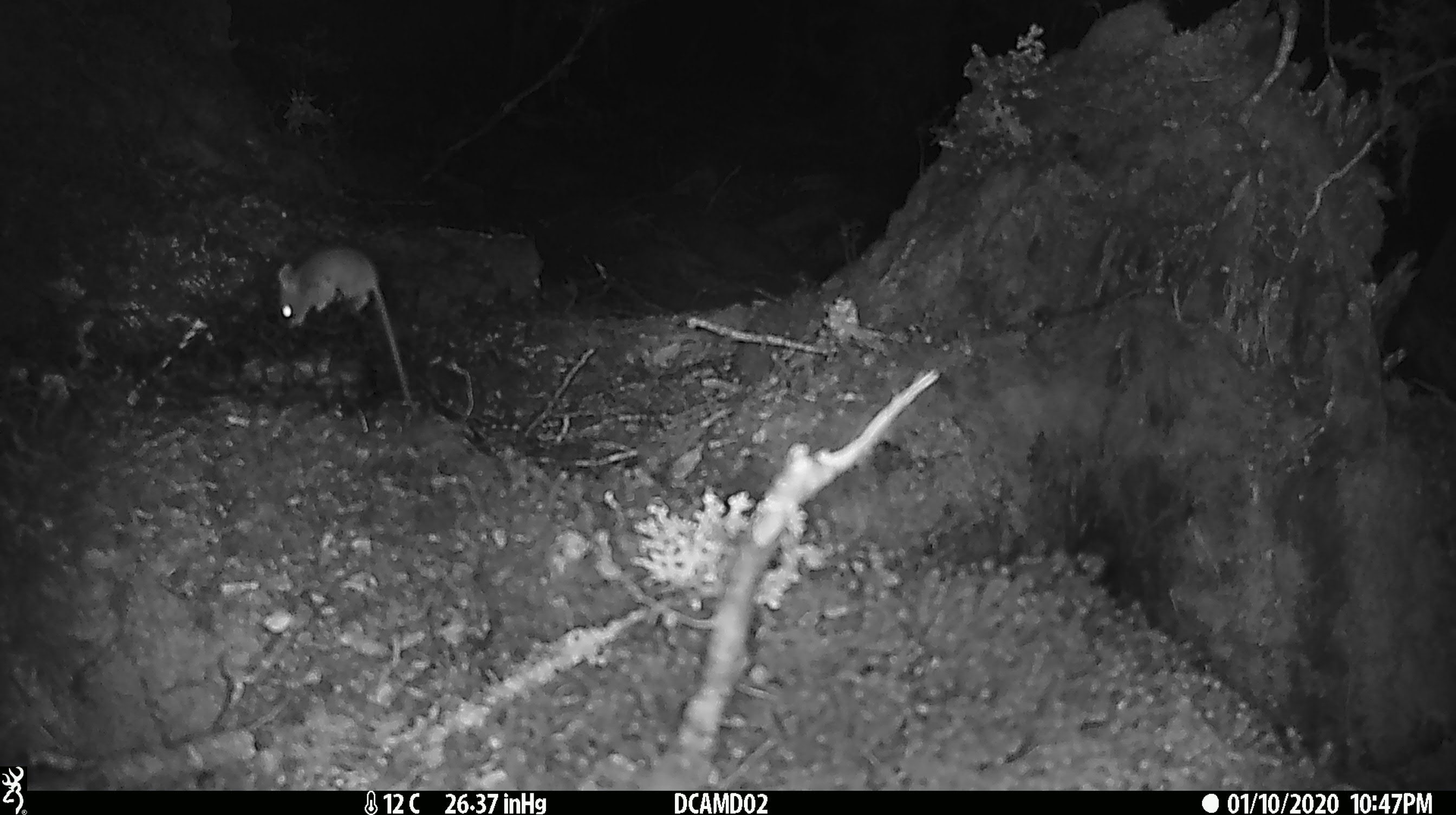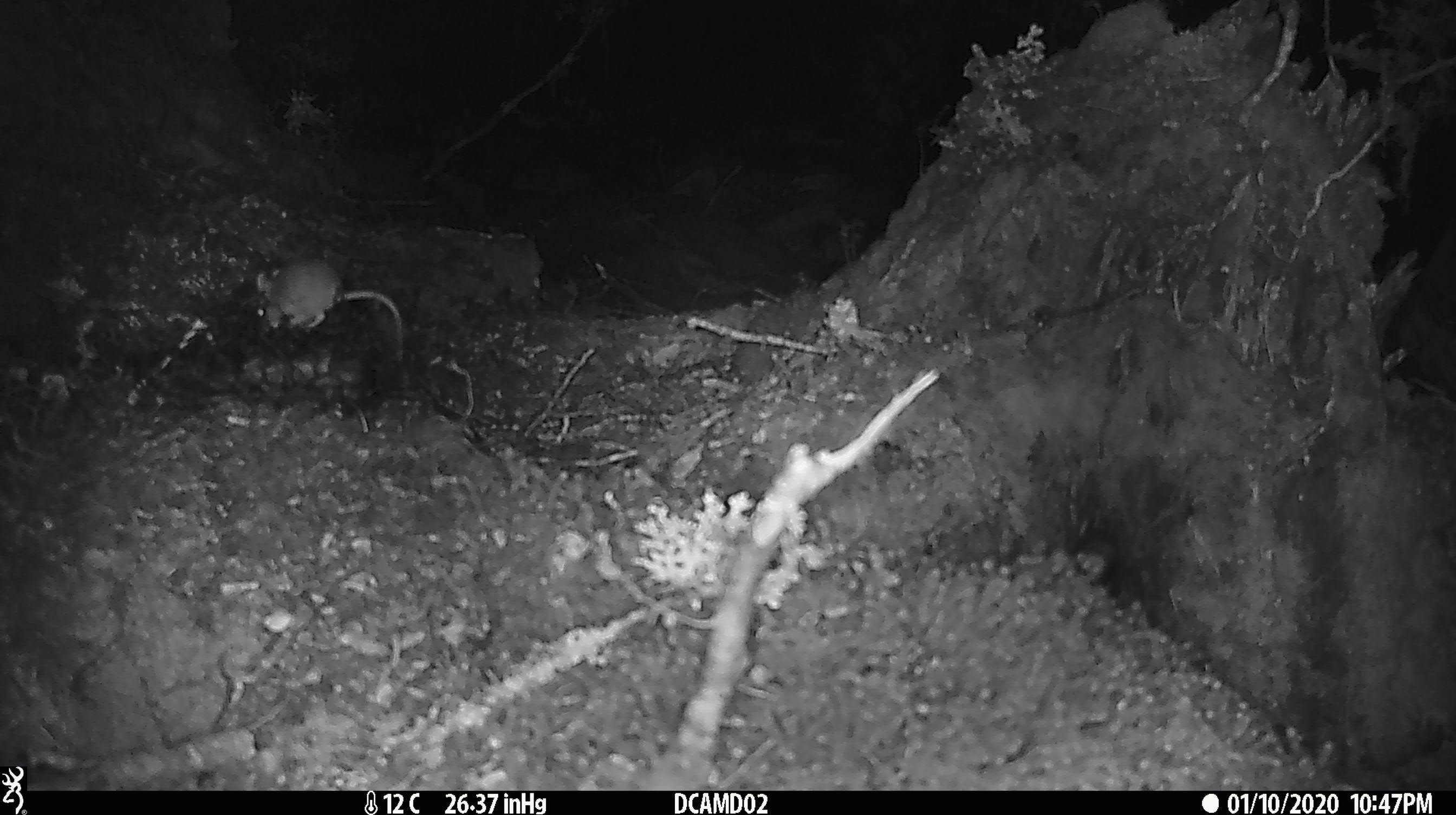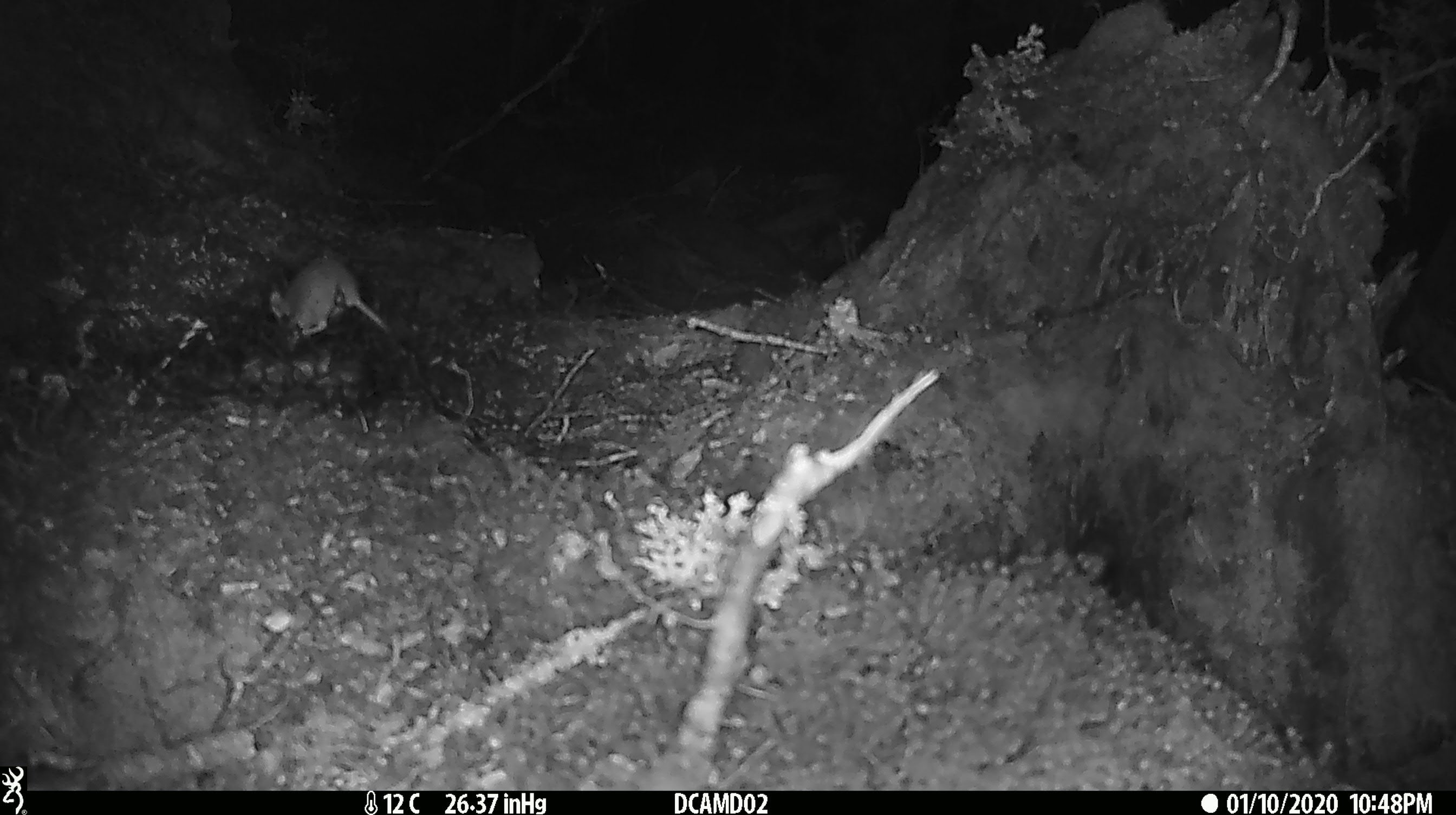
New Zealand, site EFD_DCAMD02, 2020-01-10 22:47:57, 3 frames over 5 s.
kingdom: Animalia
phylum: Chordata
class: Mammalia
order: Rodentia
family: Muridae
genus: Mus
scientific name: Mus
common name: mouse